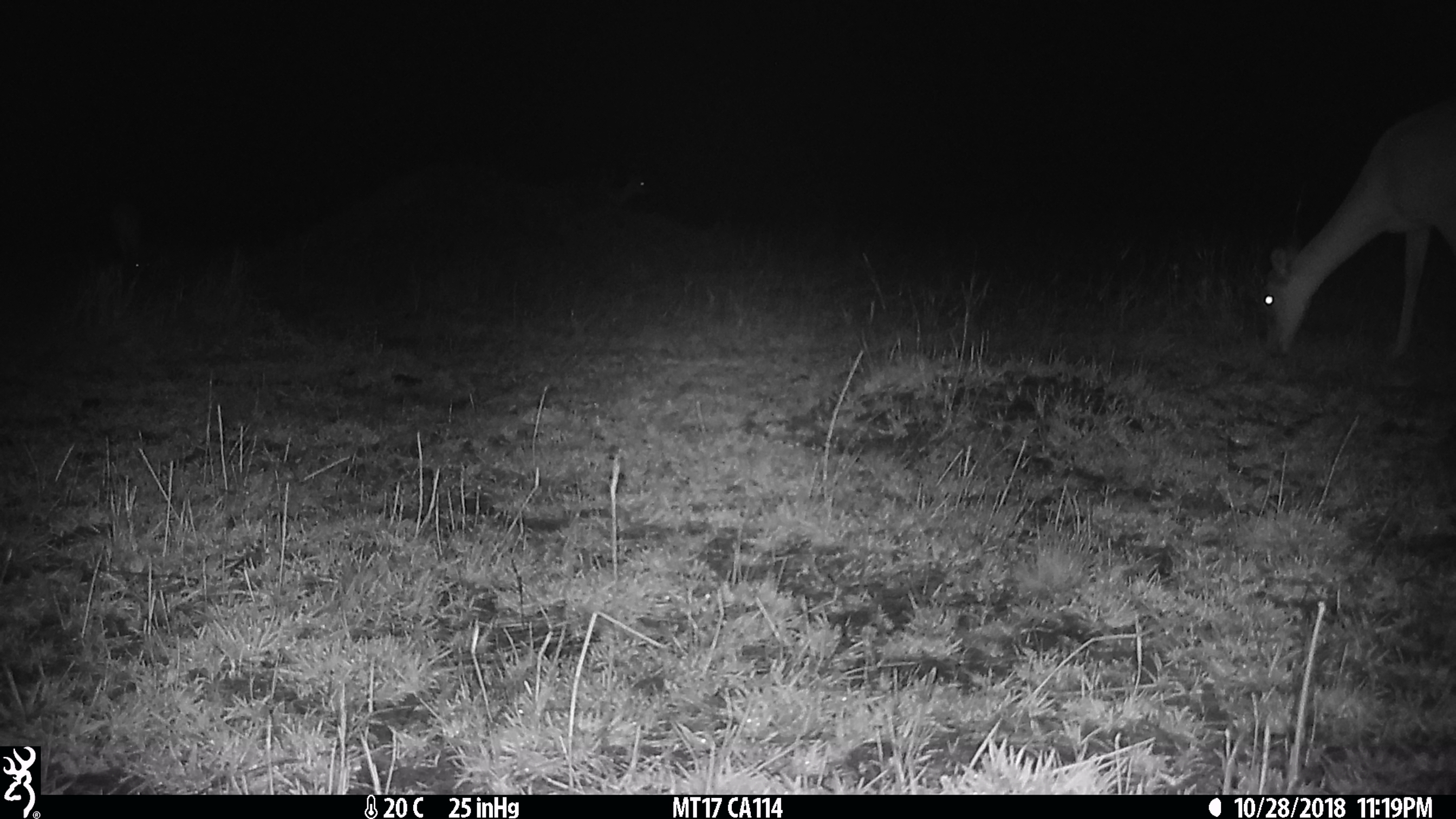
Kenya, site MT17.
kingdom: Animalia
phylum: Chordata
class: Mammalia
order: Artiodactyla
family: Bovidae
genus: Damaliscus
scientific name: Damaliscus lunatus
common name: topi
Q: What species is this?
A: Topi (Damaliscus lunatus).